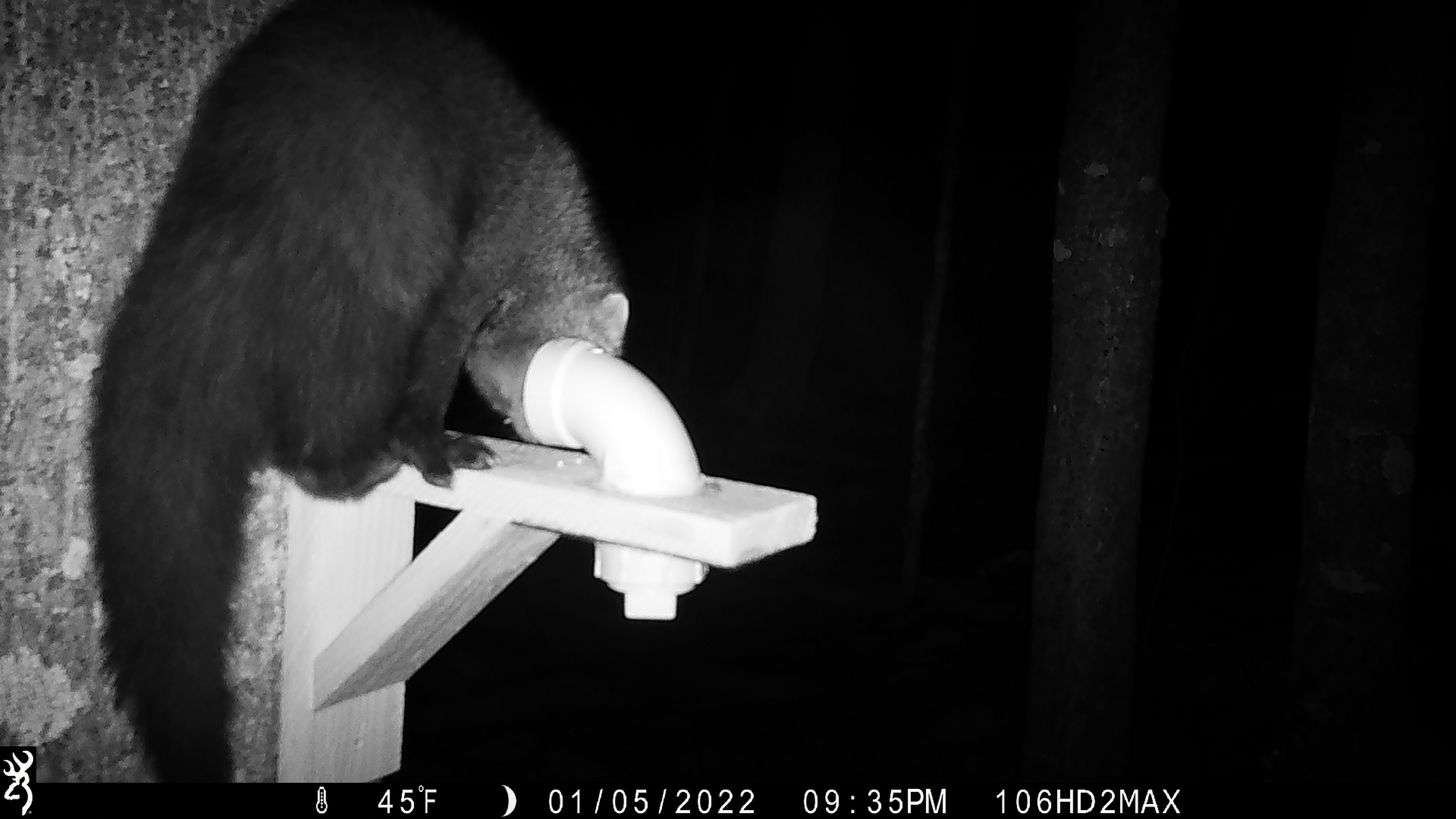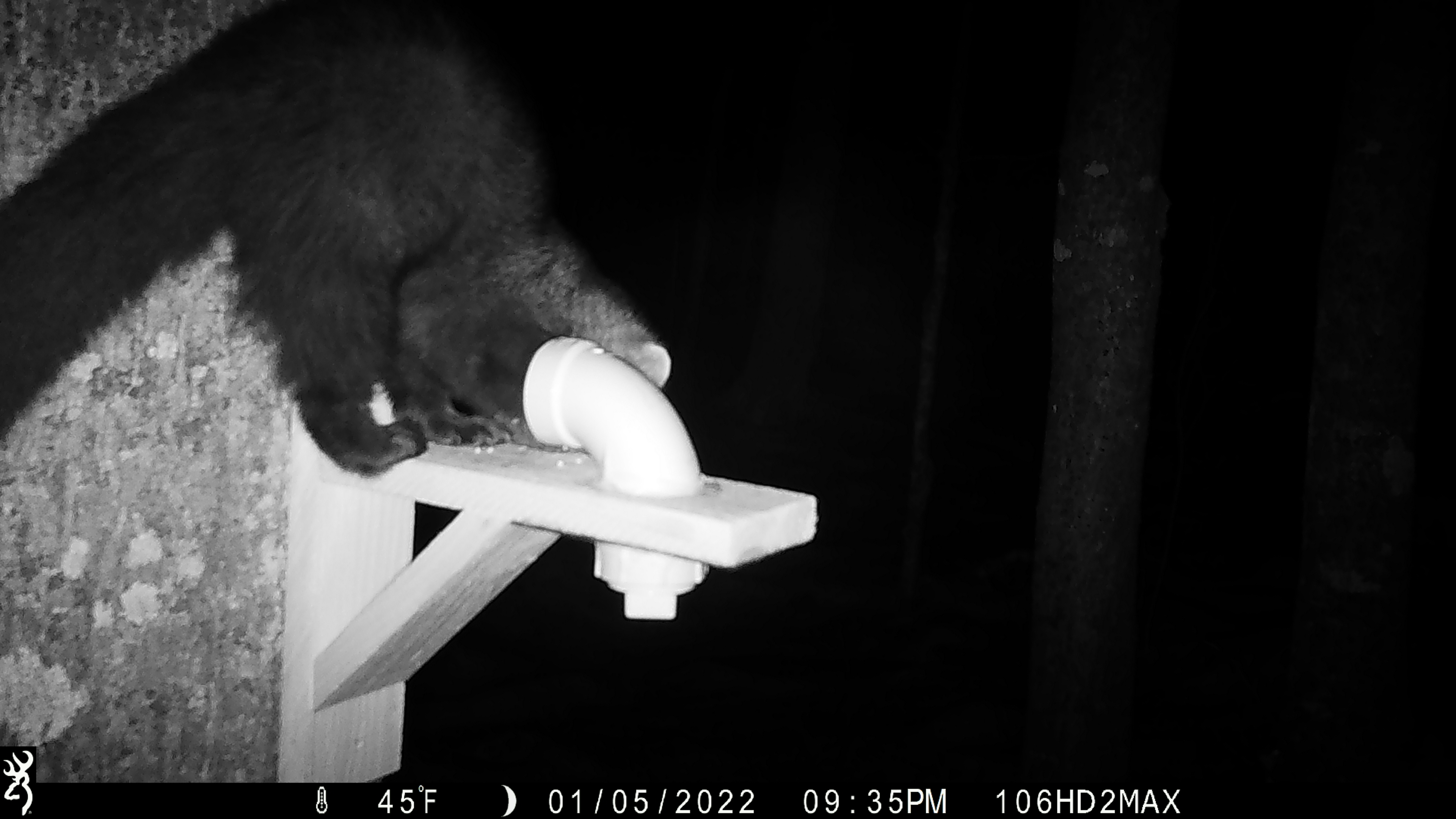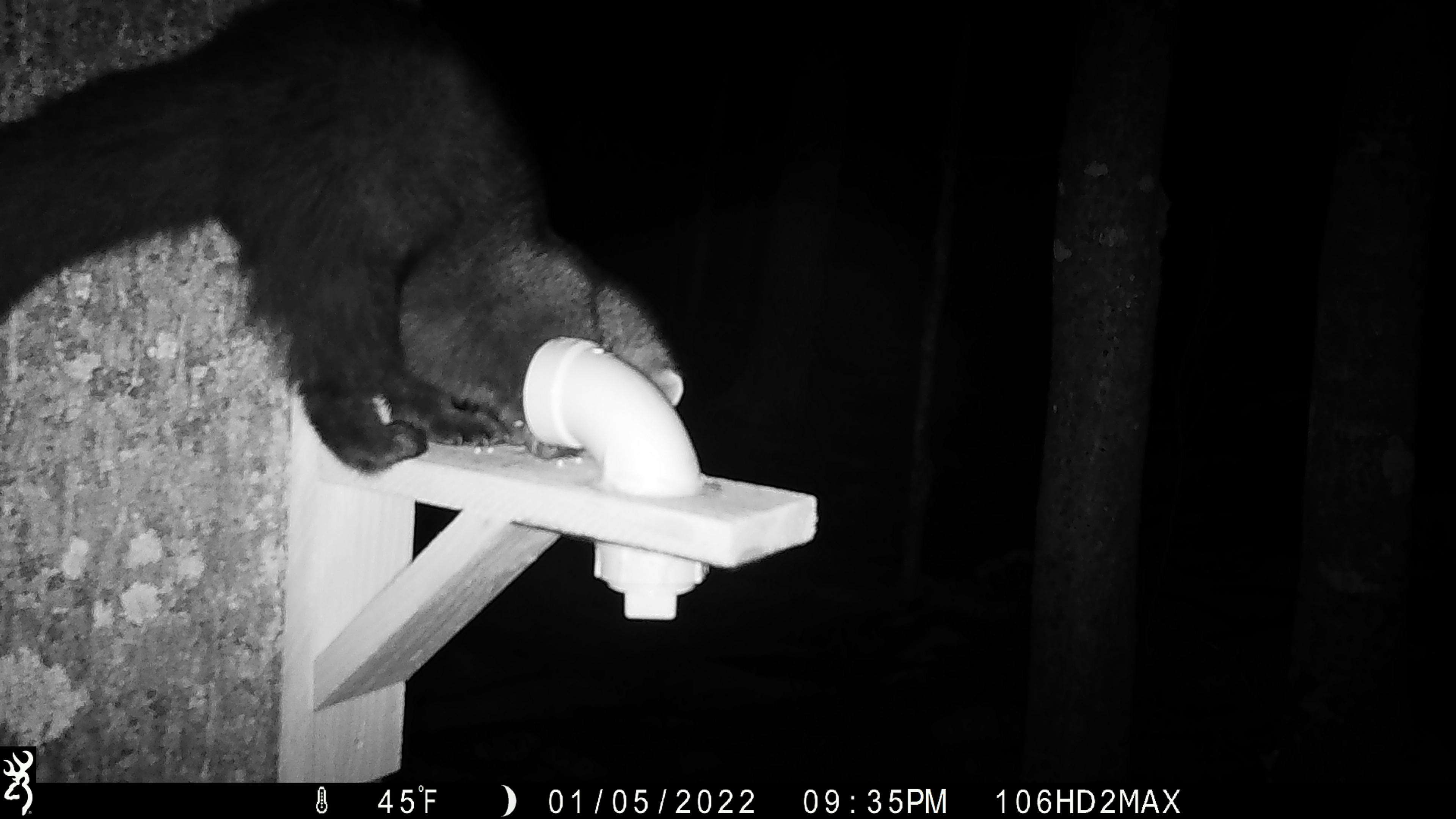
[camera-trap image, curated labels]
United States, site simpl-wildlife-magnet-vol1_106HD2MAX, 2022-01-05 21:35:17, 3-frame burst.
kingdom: Animalia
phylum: Chordata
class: Mammalia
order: Carnivora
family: Mustelidae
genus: Pekania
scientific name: Pekania pennanti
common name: fisher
Fisher (Pekania pennanti).